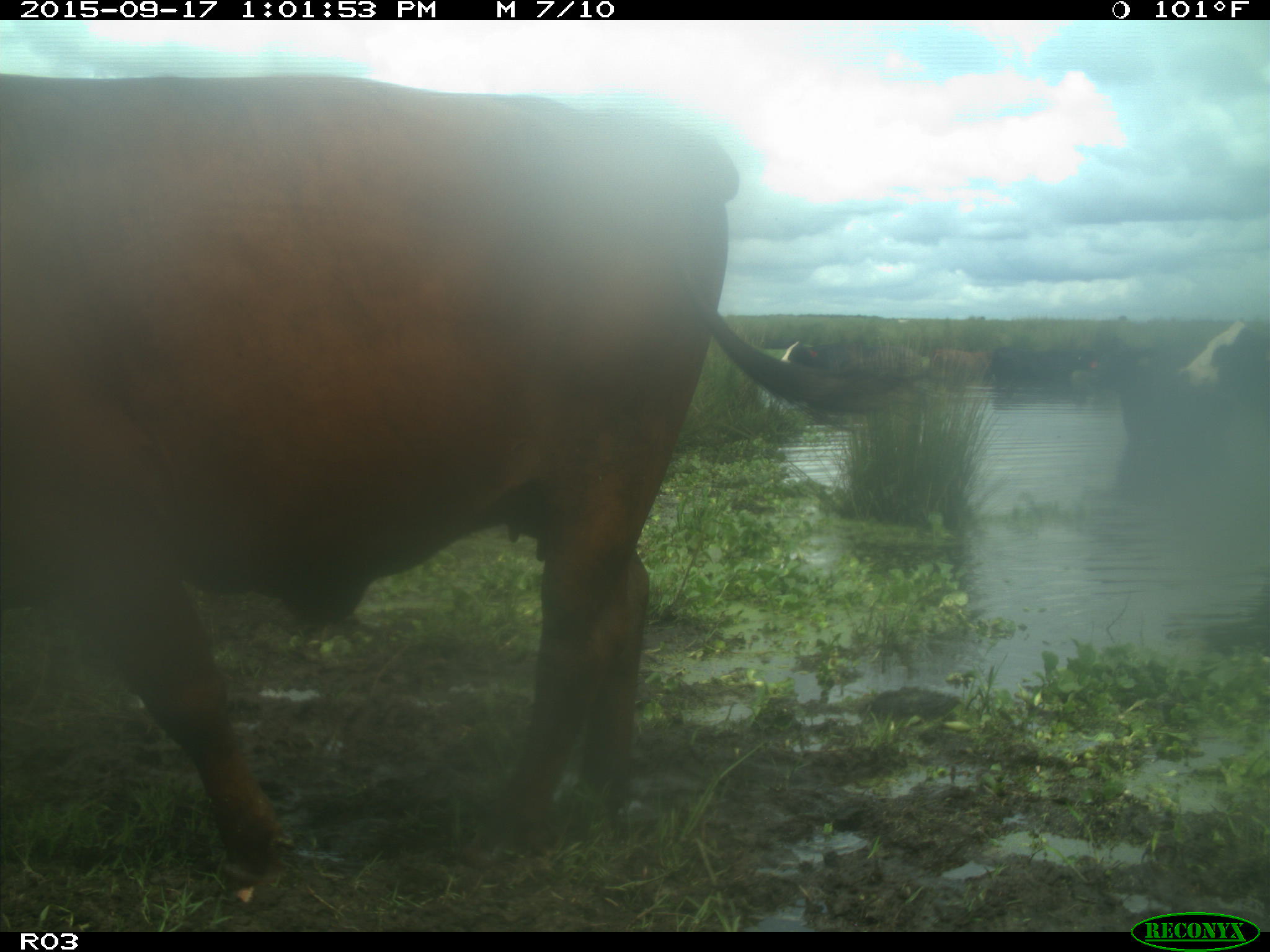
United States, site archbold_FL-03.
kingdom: Animalia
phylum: Chordata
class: Mammalia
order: Artiodactyla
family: Bovidae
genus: Bos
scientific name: Bos taurus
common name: domestic cow